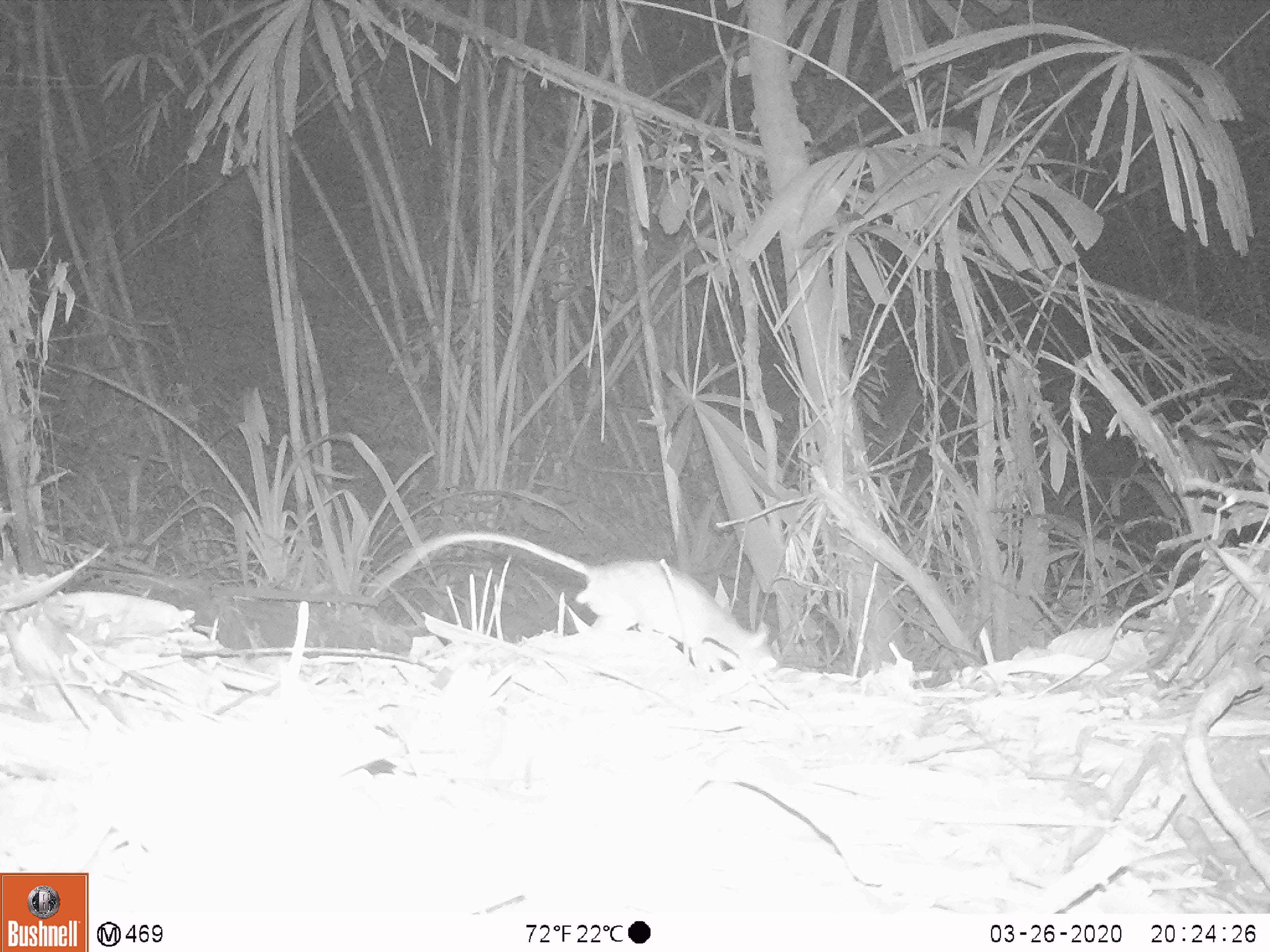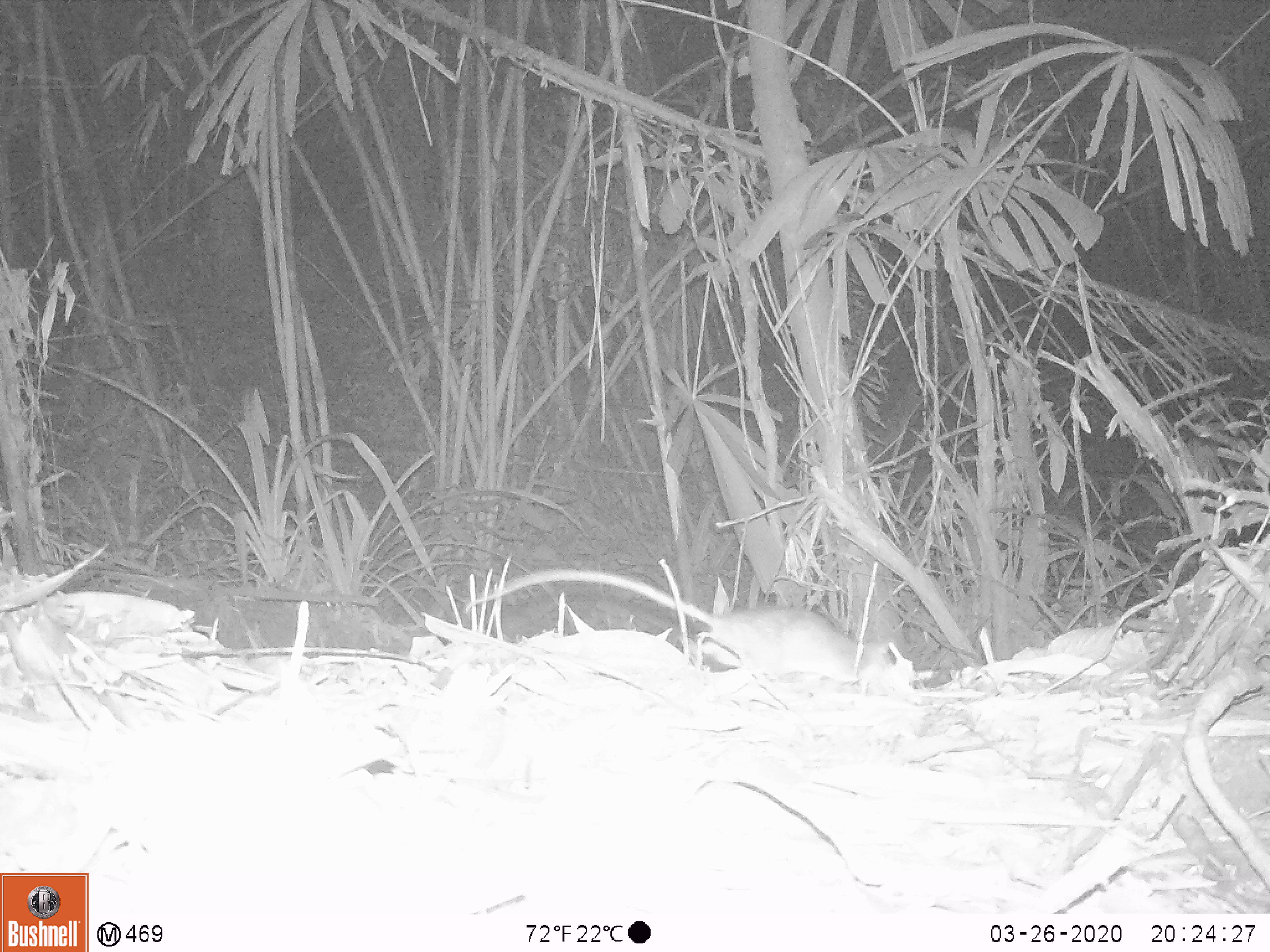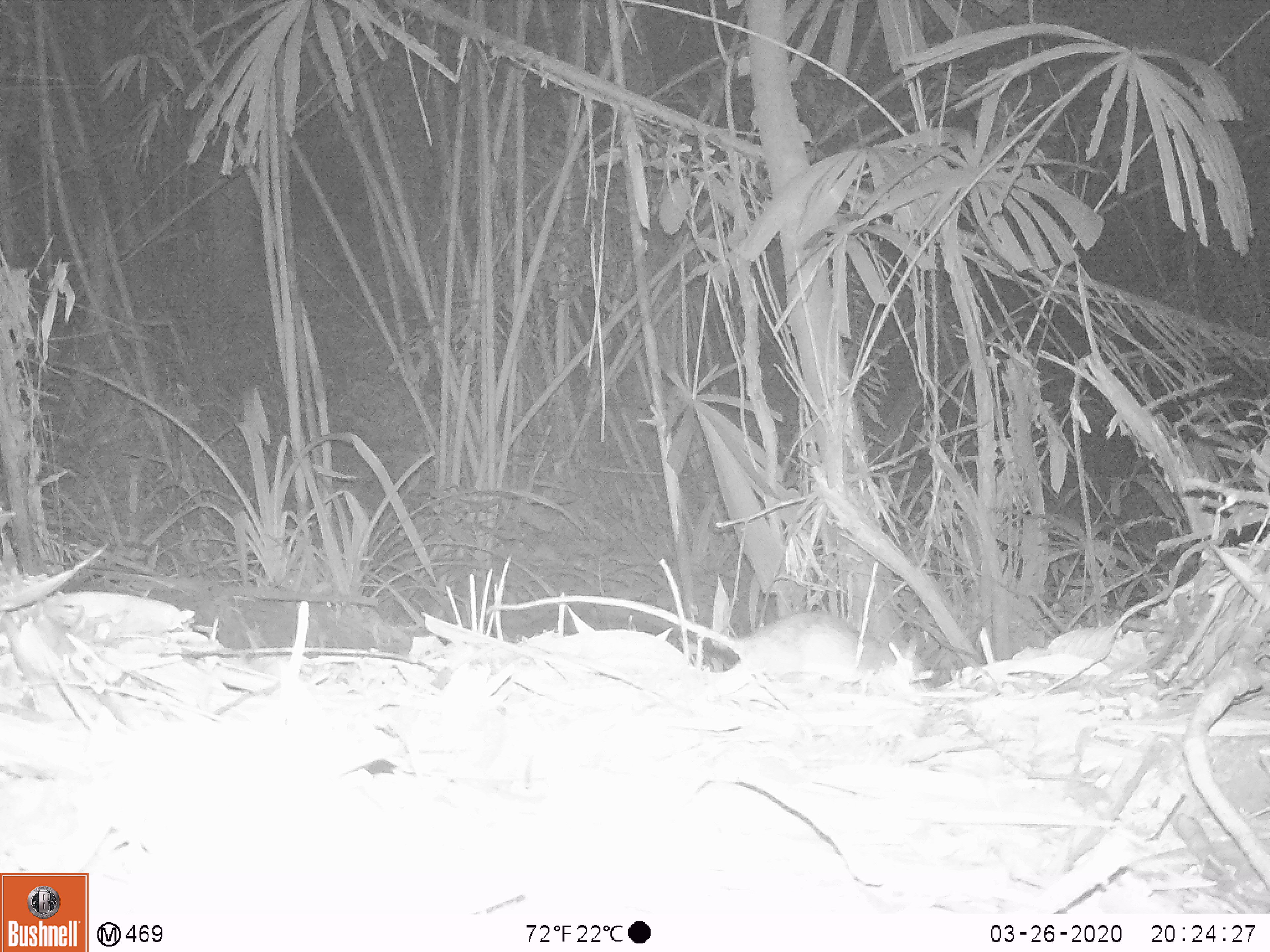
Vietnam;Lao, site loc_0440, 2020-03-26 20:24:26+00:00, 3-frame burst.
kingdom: Animalia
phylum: Chordata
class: Mammalia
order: Rodentia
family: Muridae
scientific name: Muridae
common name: old-world mice and rats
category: unidentified murid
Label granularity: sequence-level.